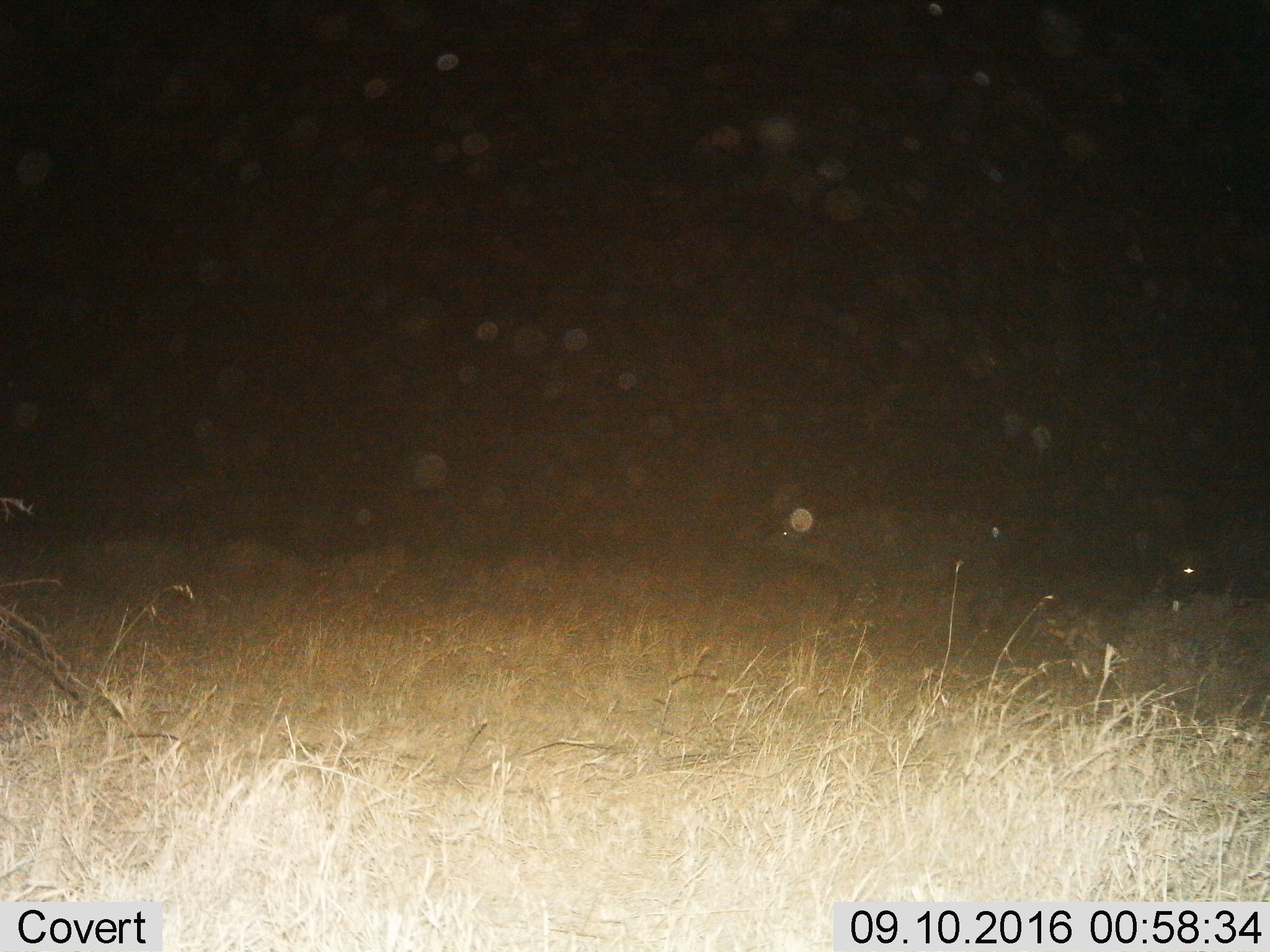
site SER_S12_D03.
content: unidentified animal